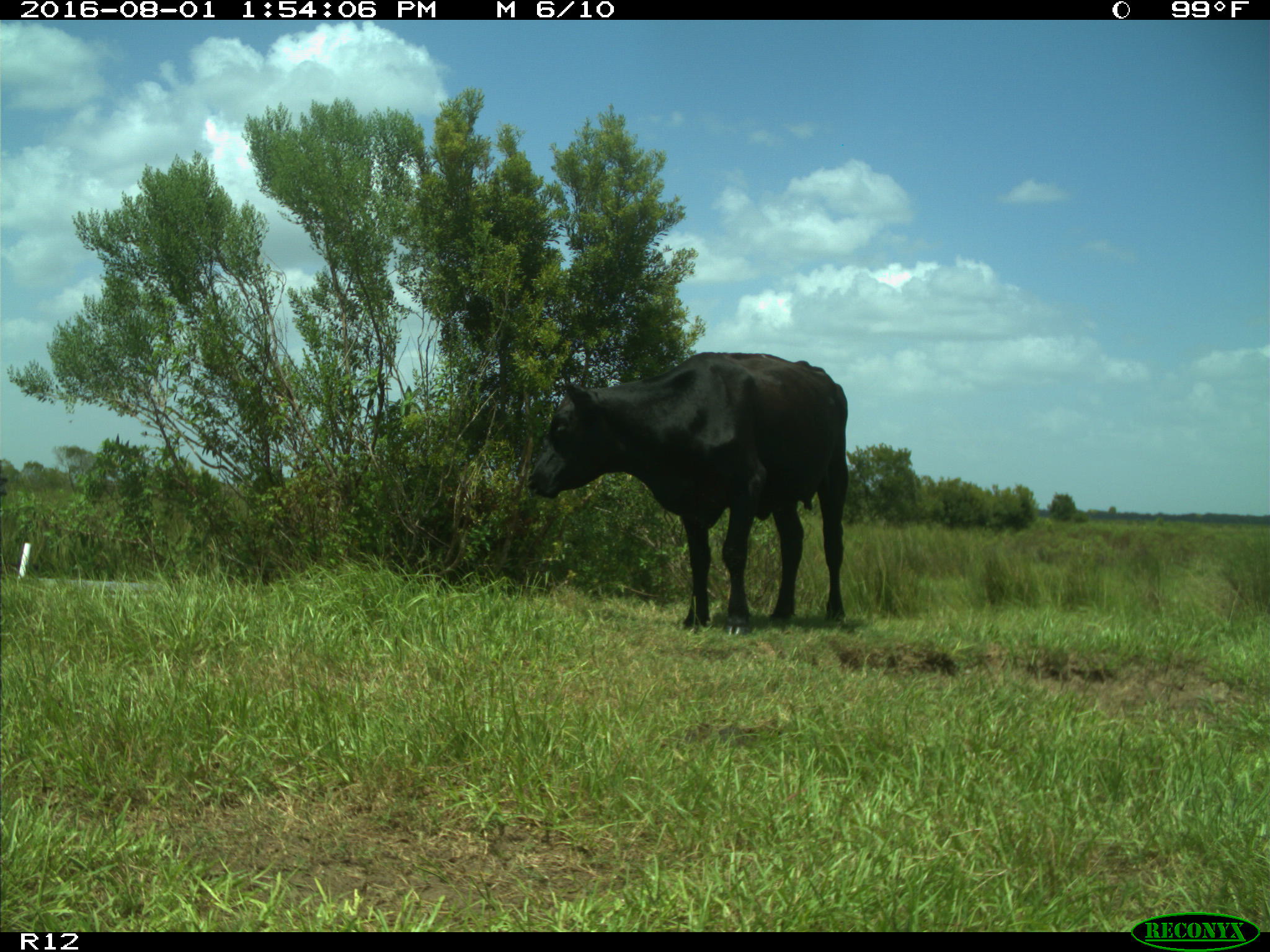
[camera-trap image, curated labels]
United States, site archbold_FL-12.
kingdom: Animalia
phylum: Chordata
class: Mammalia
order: Artiodactyla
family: Bovidae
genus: Bos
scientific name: Bos taurus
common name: domestic cow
Bos taurus (domestic cow).